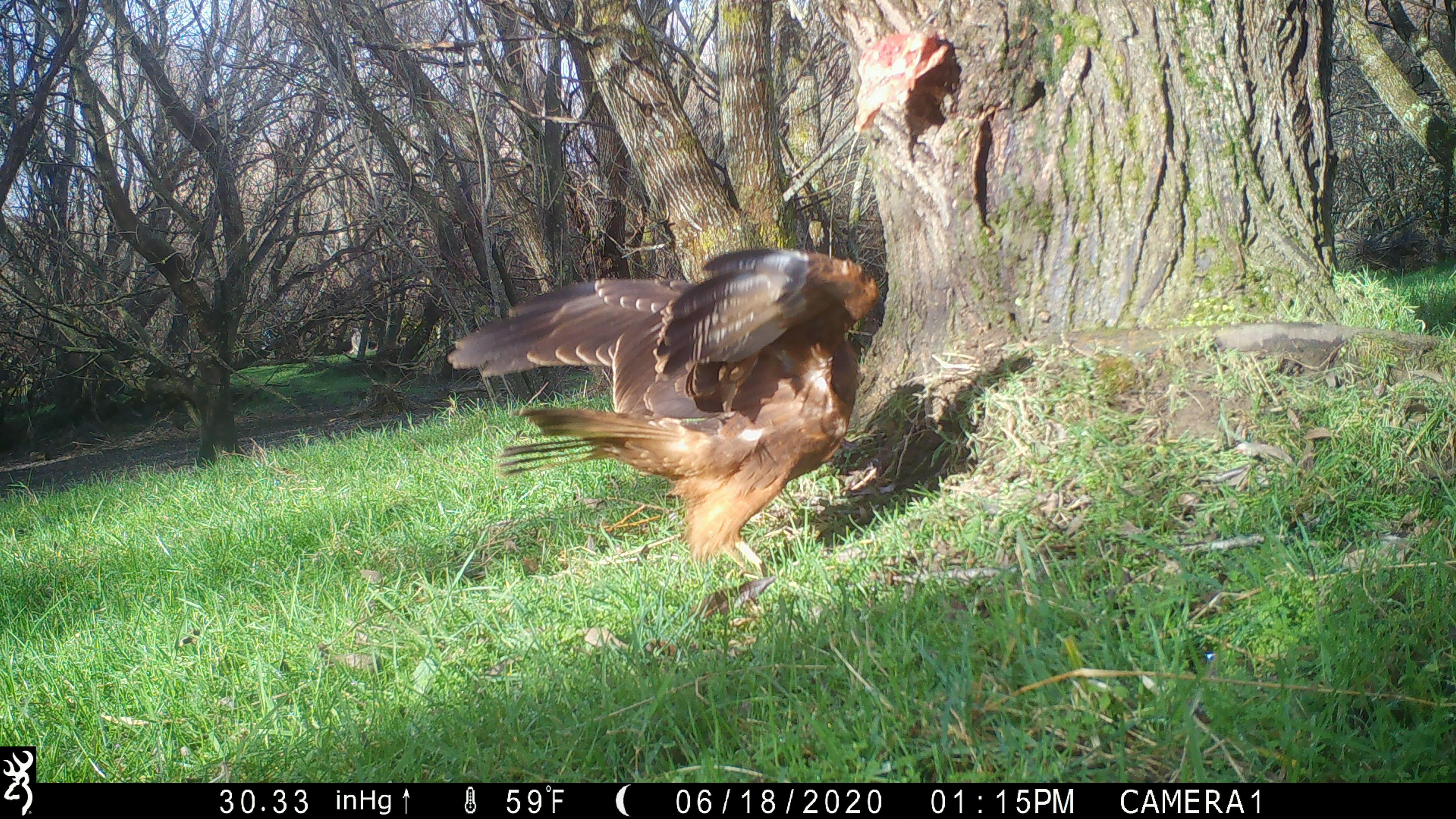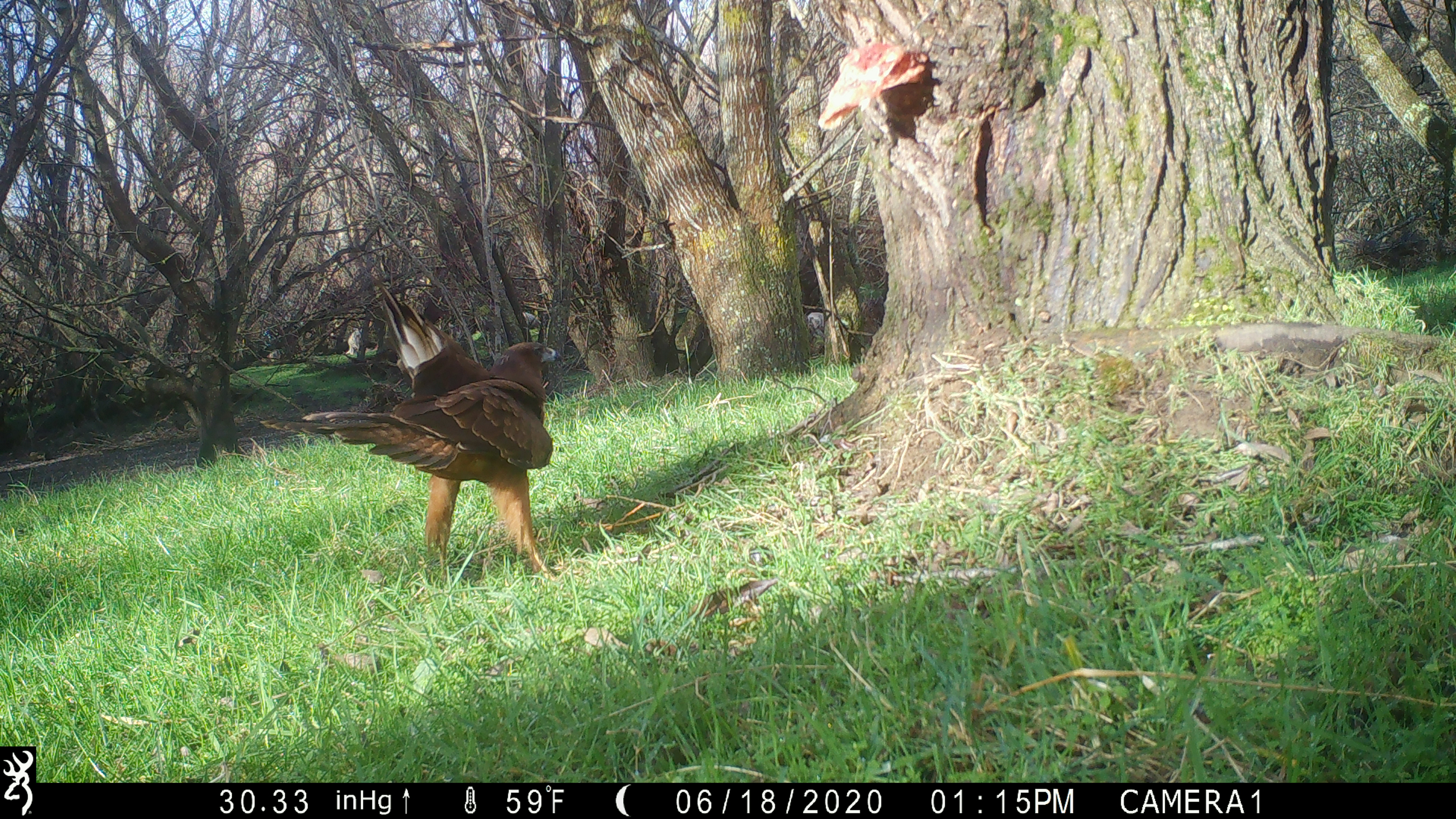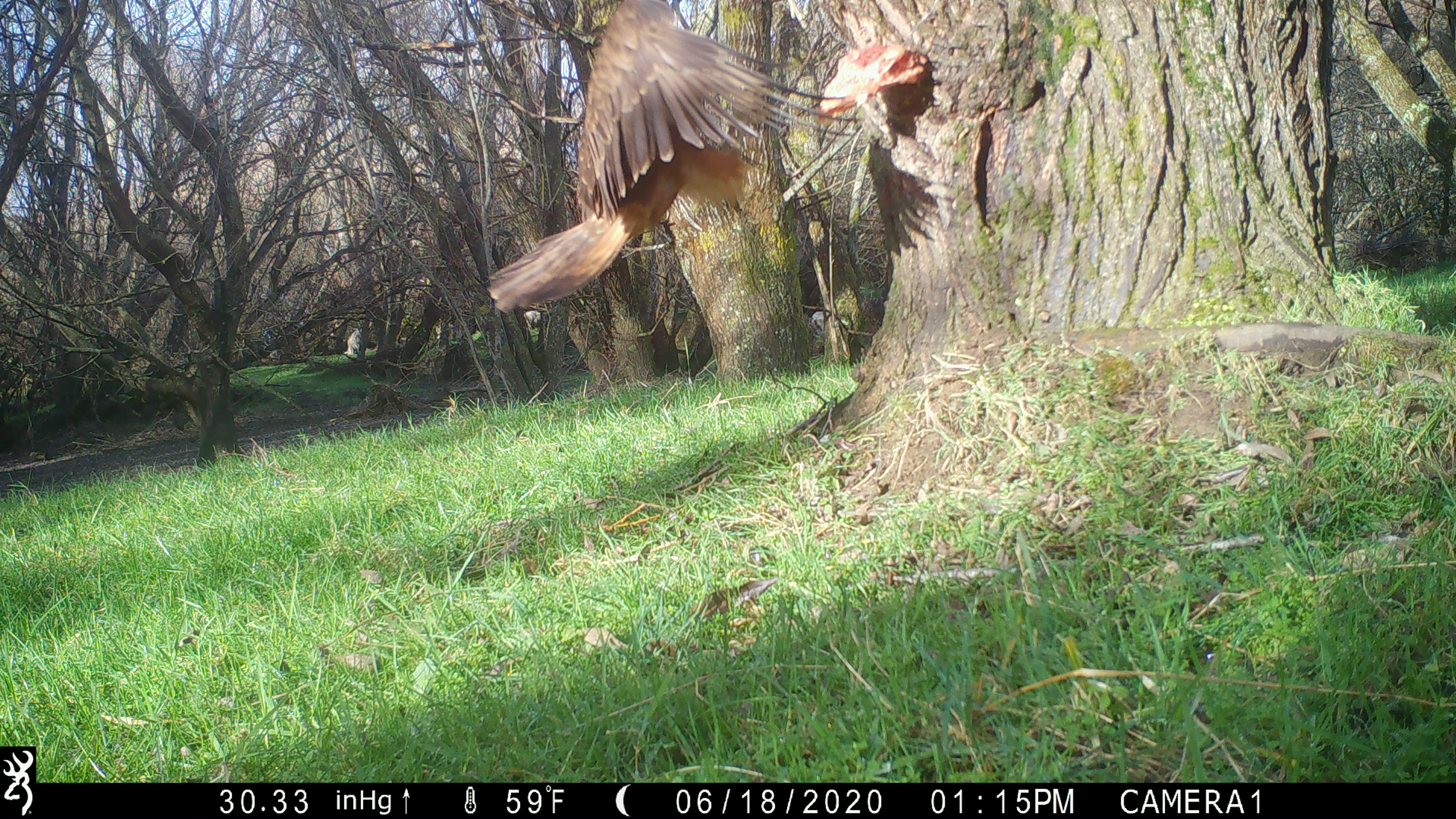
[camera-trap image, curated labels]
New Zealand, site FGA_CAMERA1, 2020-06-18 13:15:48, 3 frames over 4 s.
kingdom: Animalia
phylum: Chordata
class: Aves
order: Accipitriformes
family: Accipitridae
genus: Circus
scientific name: Circus approximans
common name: swamp harrier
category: harrier